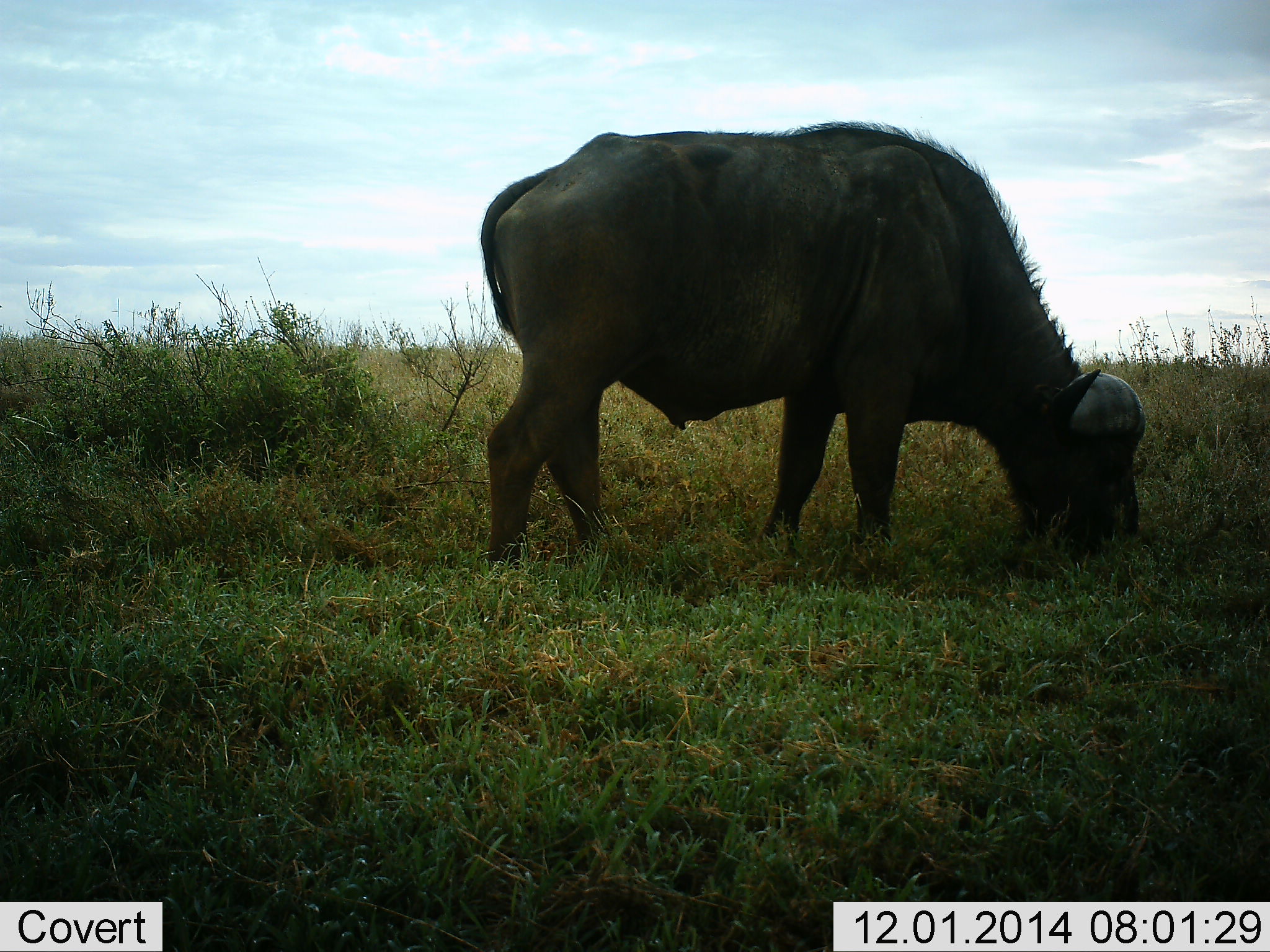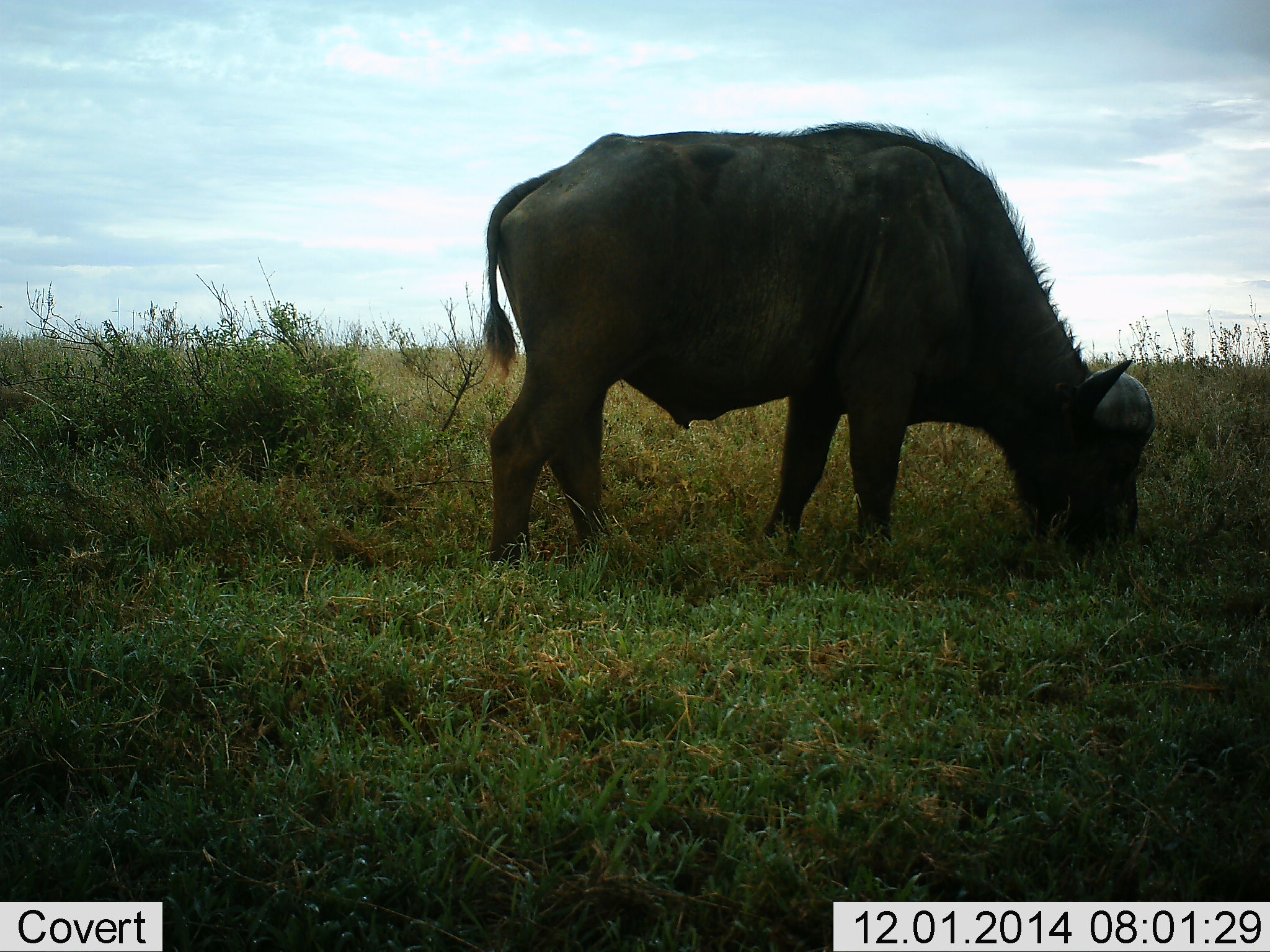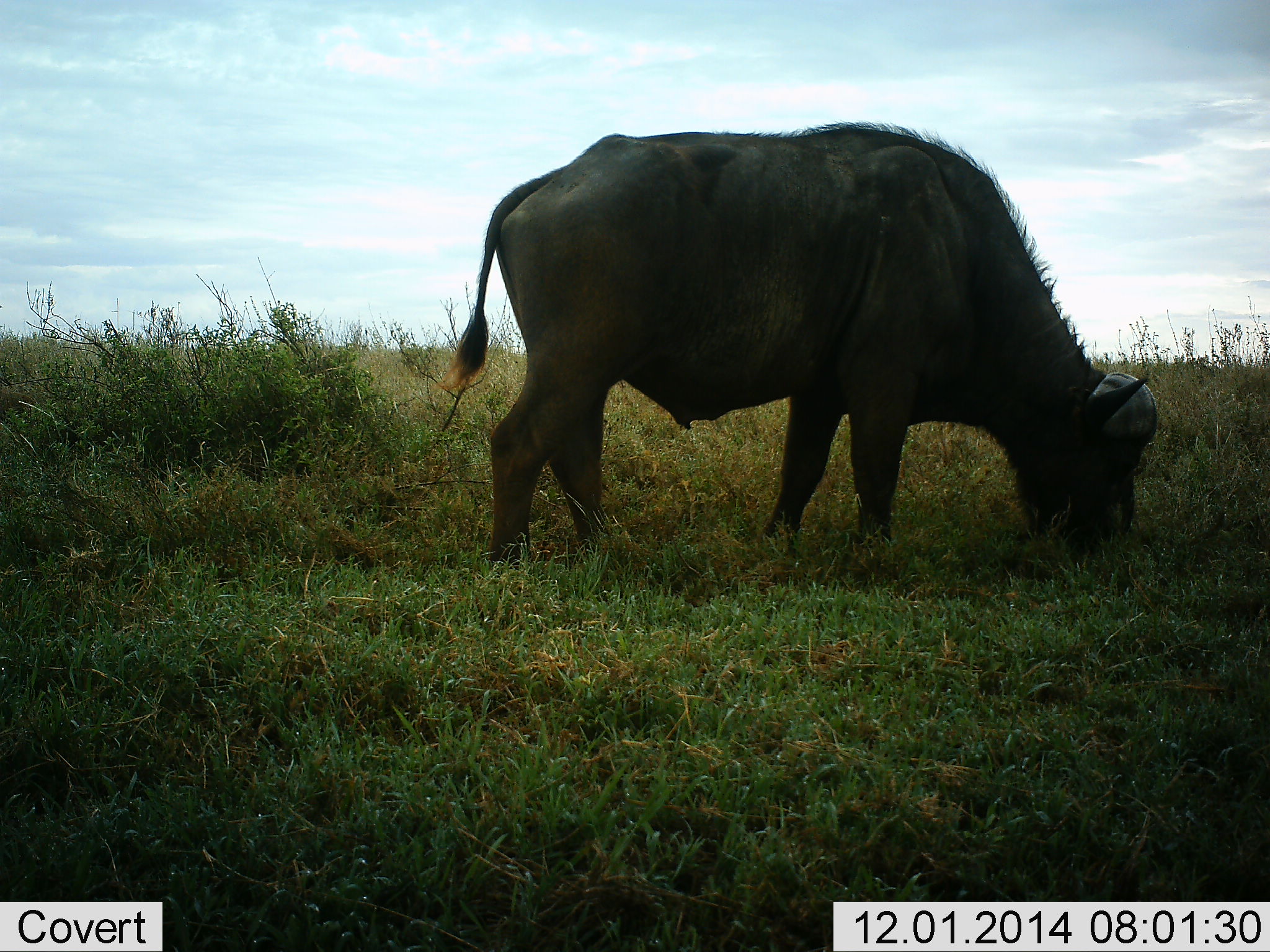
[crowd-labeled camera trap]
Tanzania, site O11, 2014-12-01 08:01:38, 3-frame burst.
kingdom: Animalia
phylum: Chordata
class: Mammalia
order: Artiodactyla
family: Bovidae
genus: Syncerus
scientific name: Syncerus caffer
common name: cape buffalo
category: buffalo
Buffalo (cape buffalo) (Syncerus caffer), count 1. Behavior (volunteer vote fractions): standing 20%, resting 0%, moving 0%, interacting 0%. Young present (vote fraction): 0%. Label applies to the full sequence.